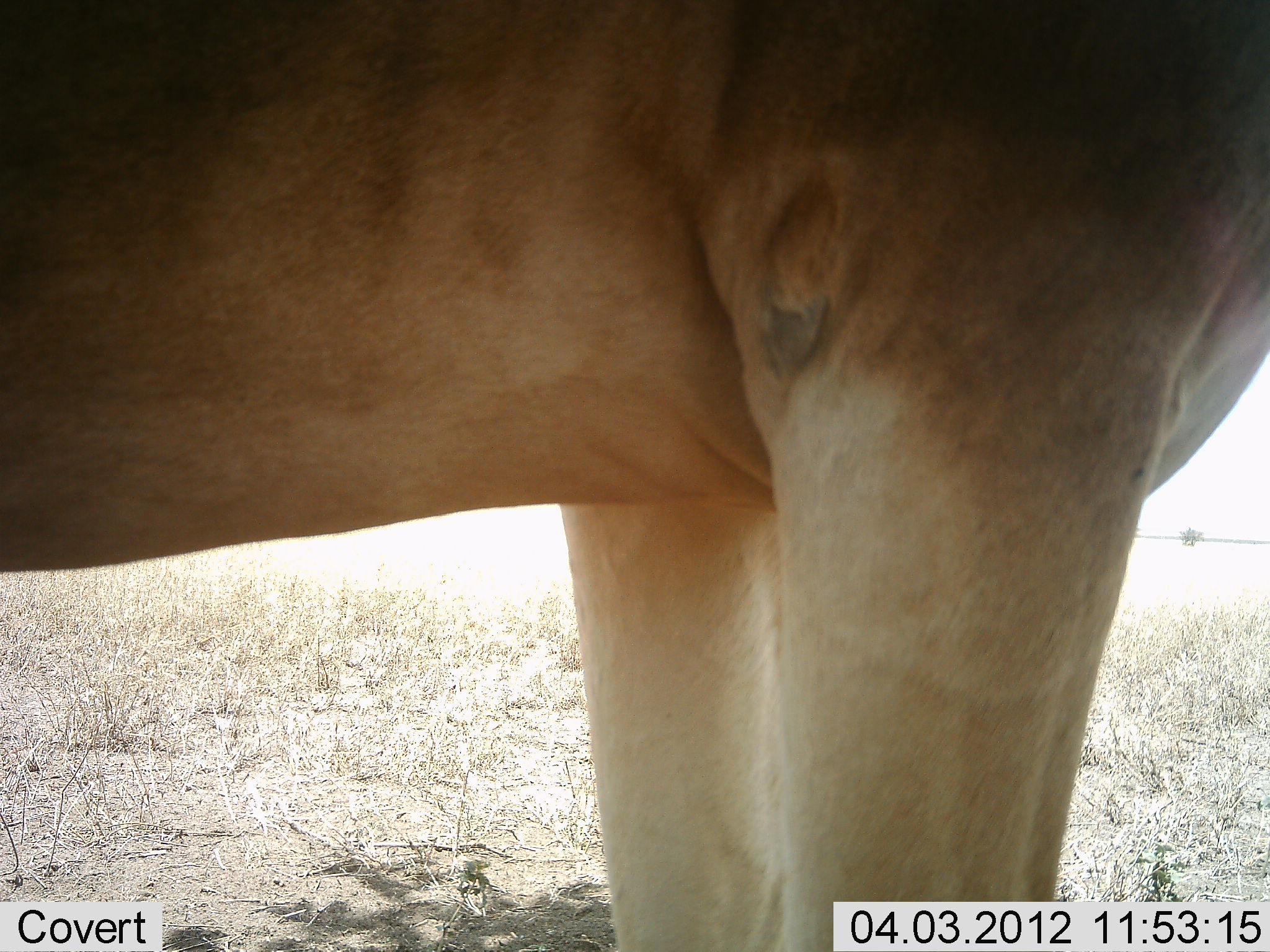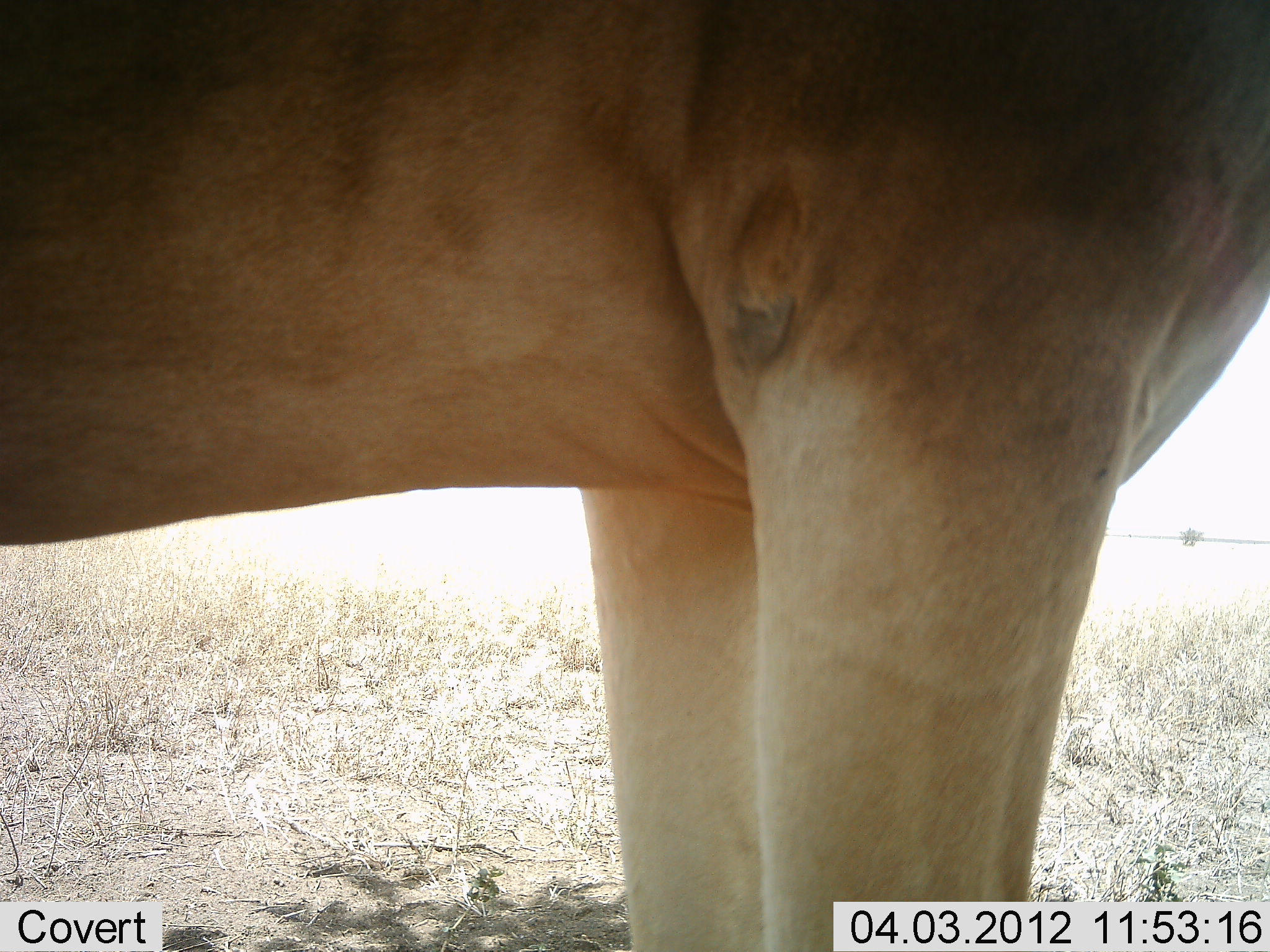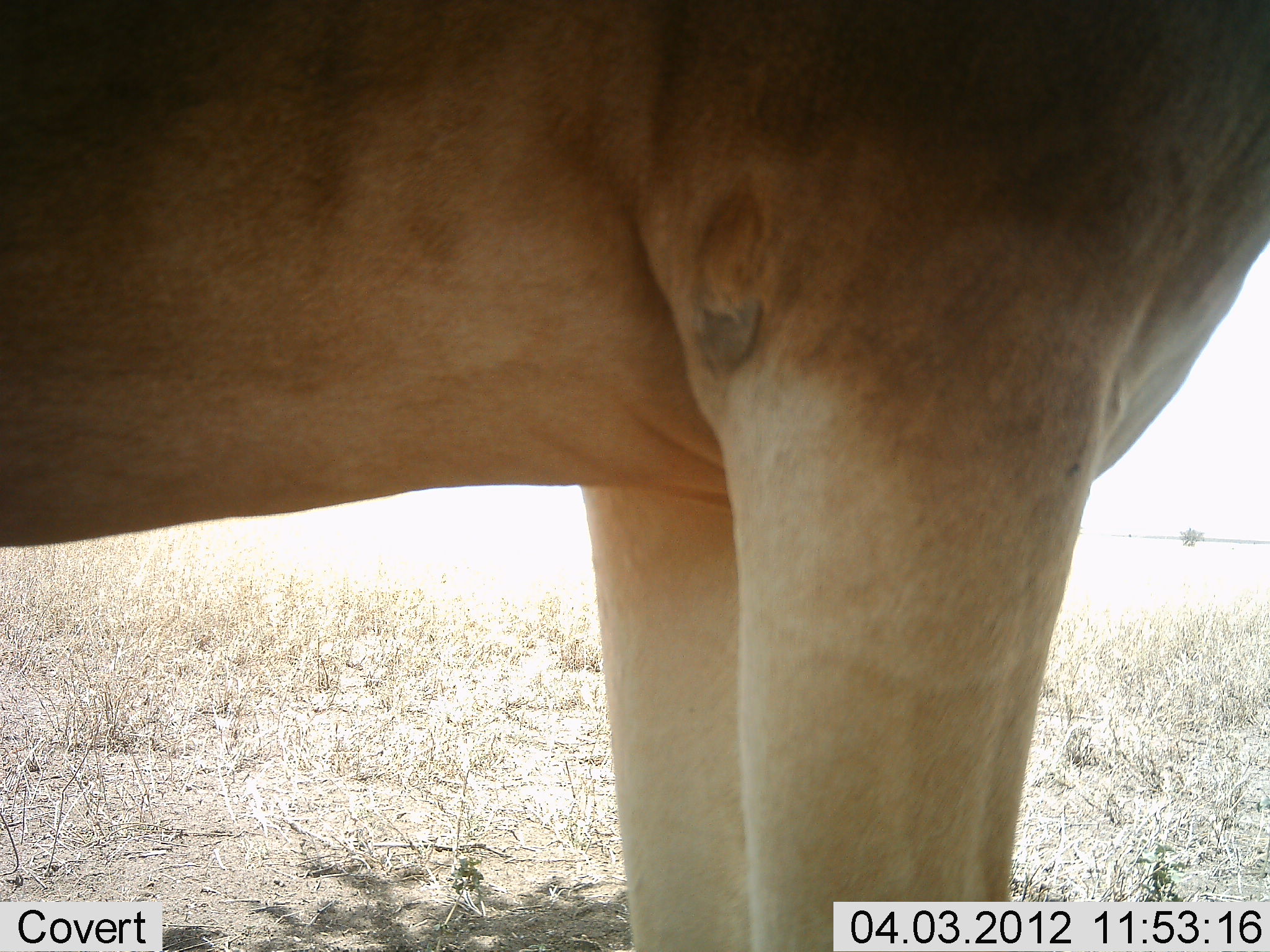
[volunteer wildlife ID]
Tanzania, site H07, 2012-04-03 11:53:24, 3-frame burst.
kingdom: Animalia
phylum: Chordata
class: Mammalia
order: Artiodactyla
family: Bovidae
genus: Alcelaphus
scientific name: Alcelaphus buselaphus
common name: hartebeest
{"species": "hartebeest (Alcelaphus buselaphus)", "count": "1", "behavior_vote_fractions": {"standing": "100%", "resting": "0%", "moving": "0%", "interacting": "0%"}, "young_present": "0%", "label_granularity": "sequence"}